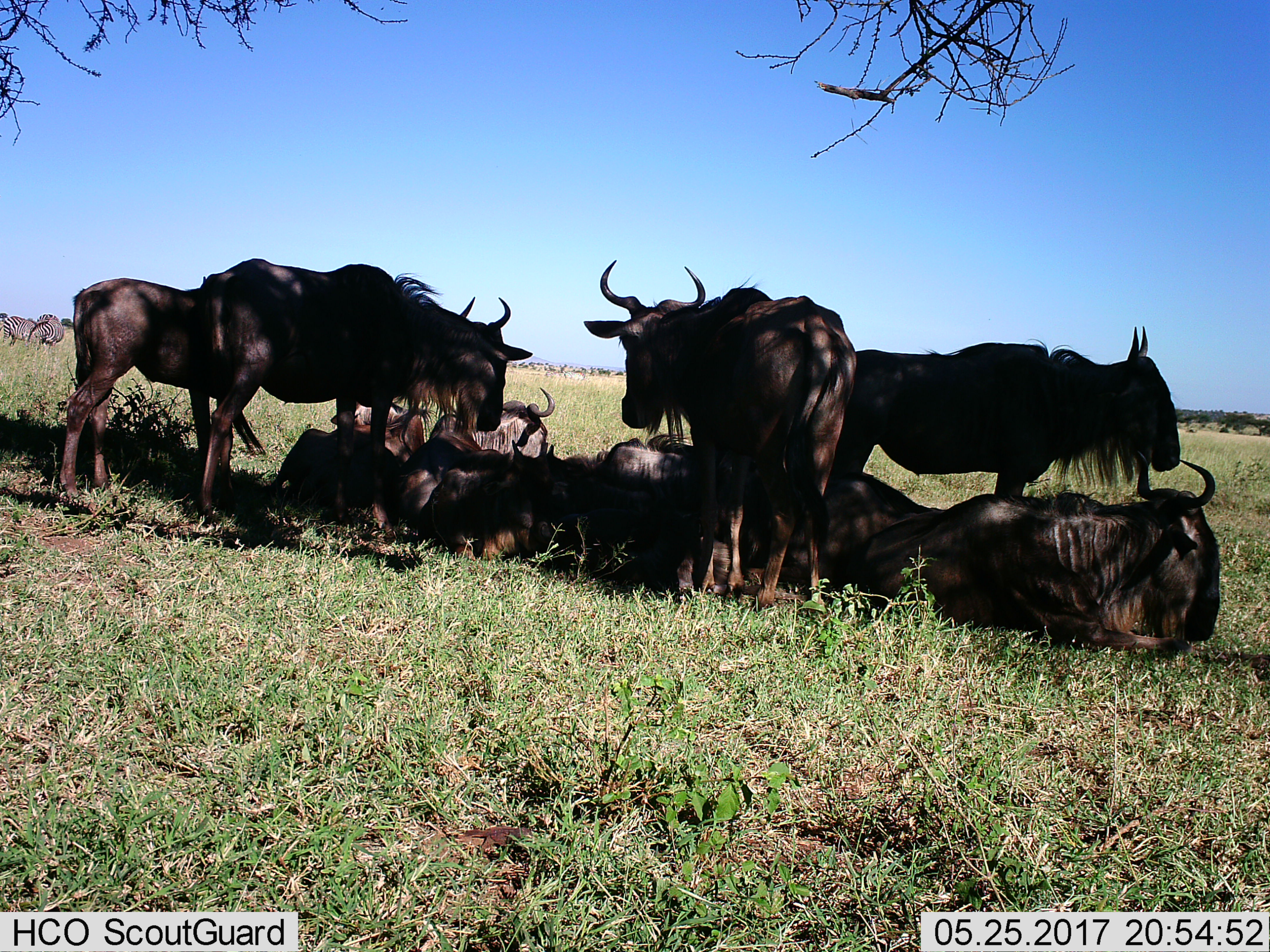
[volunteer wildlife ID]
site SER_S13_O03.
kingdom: Animalia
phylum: Chordata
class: Mammalia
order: Artiodactyla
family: Bovidae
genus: Connochaetes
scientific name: Connochaetes taurinus taurinus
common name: blue wildebeest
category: wildebeestblue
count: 11-50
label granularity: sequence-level